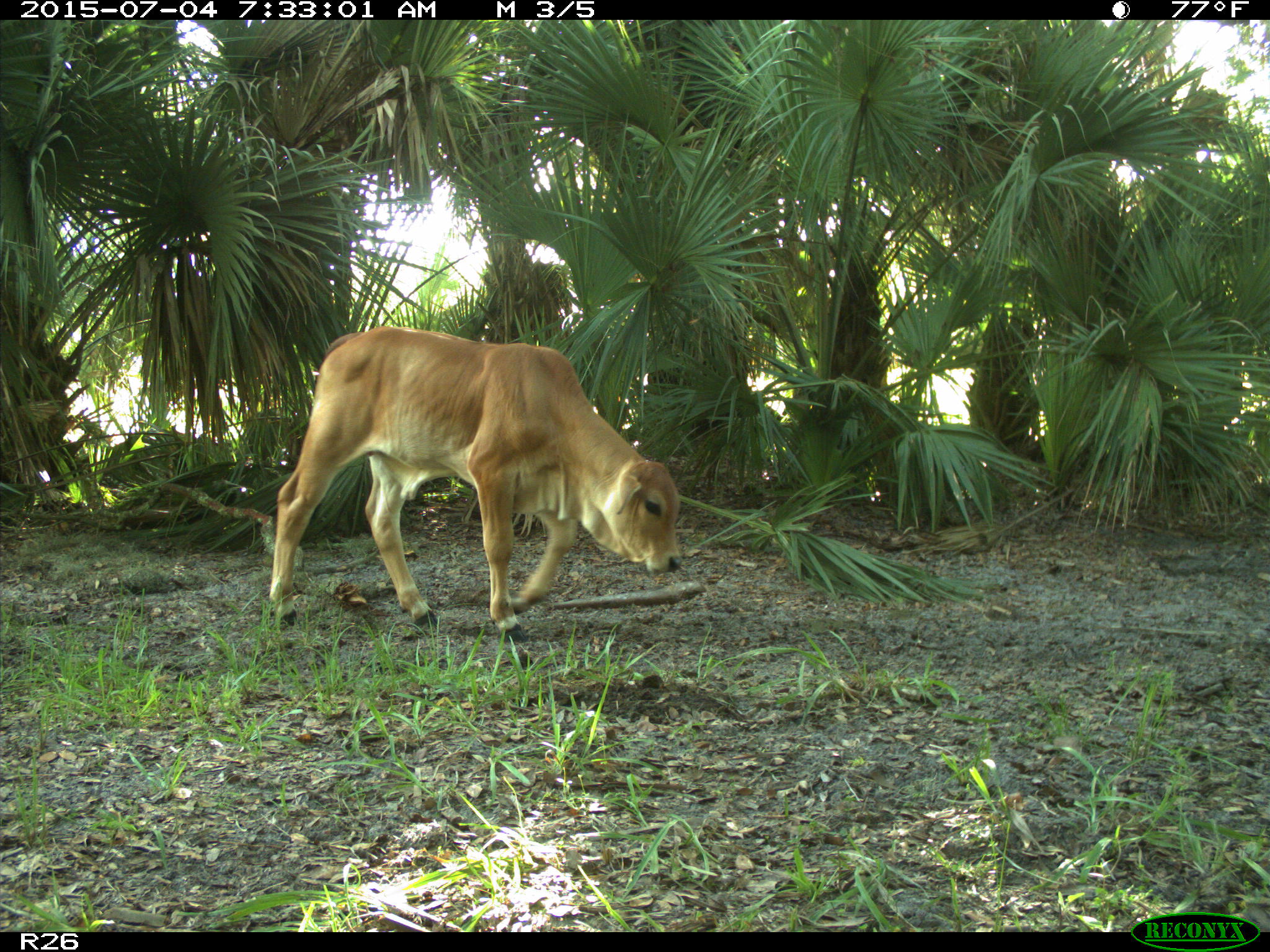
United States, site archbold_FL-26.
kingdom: Animalia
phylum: Chordata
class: Mammalia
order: Artiodactyla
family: Bovidae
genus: Bos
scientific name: Bos taurus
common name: domestic cow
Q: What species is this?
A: Bos taurus (domestic cow).